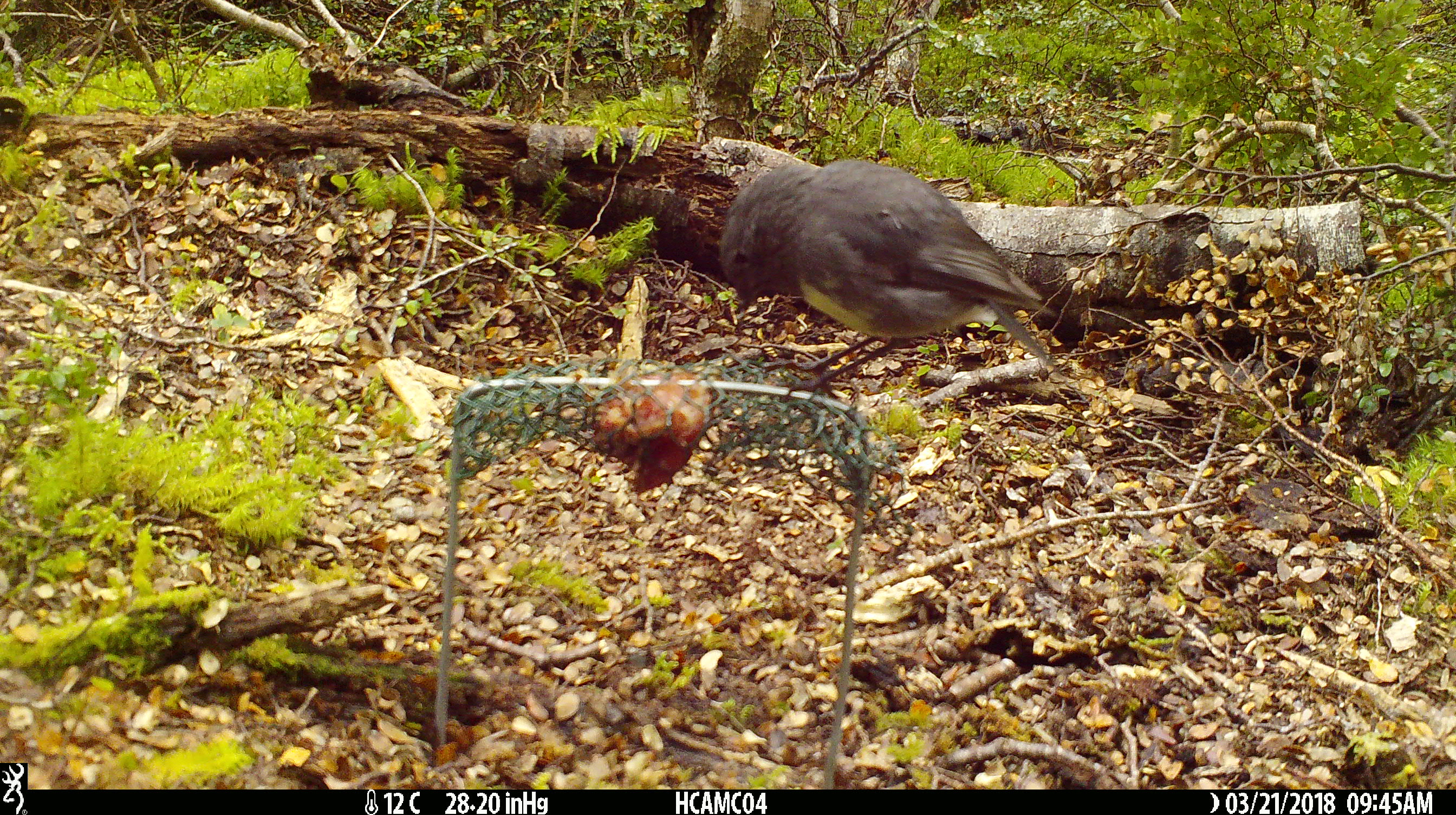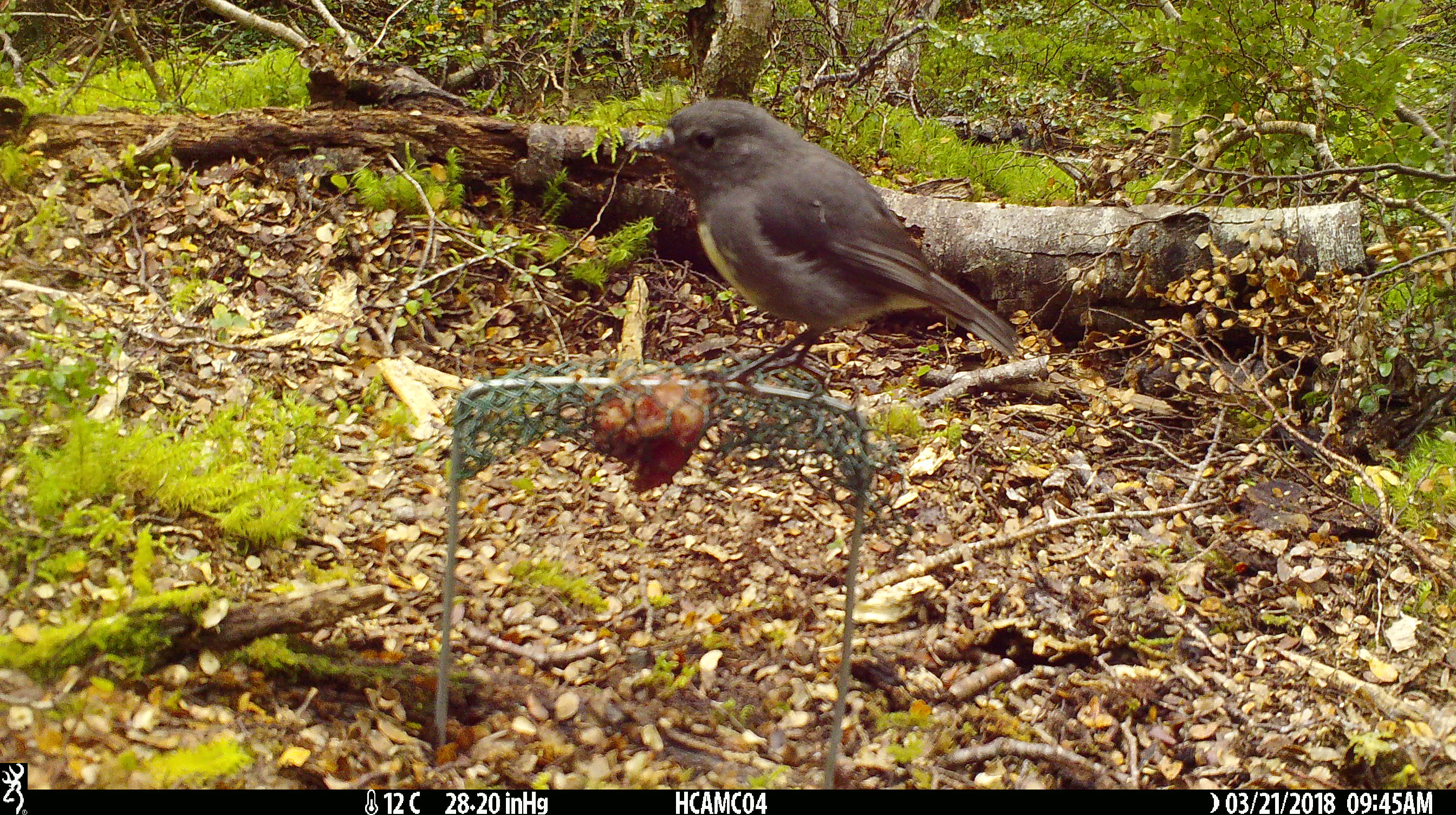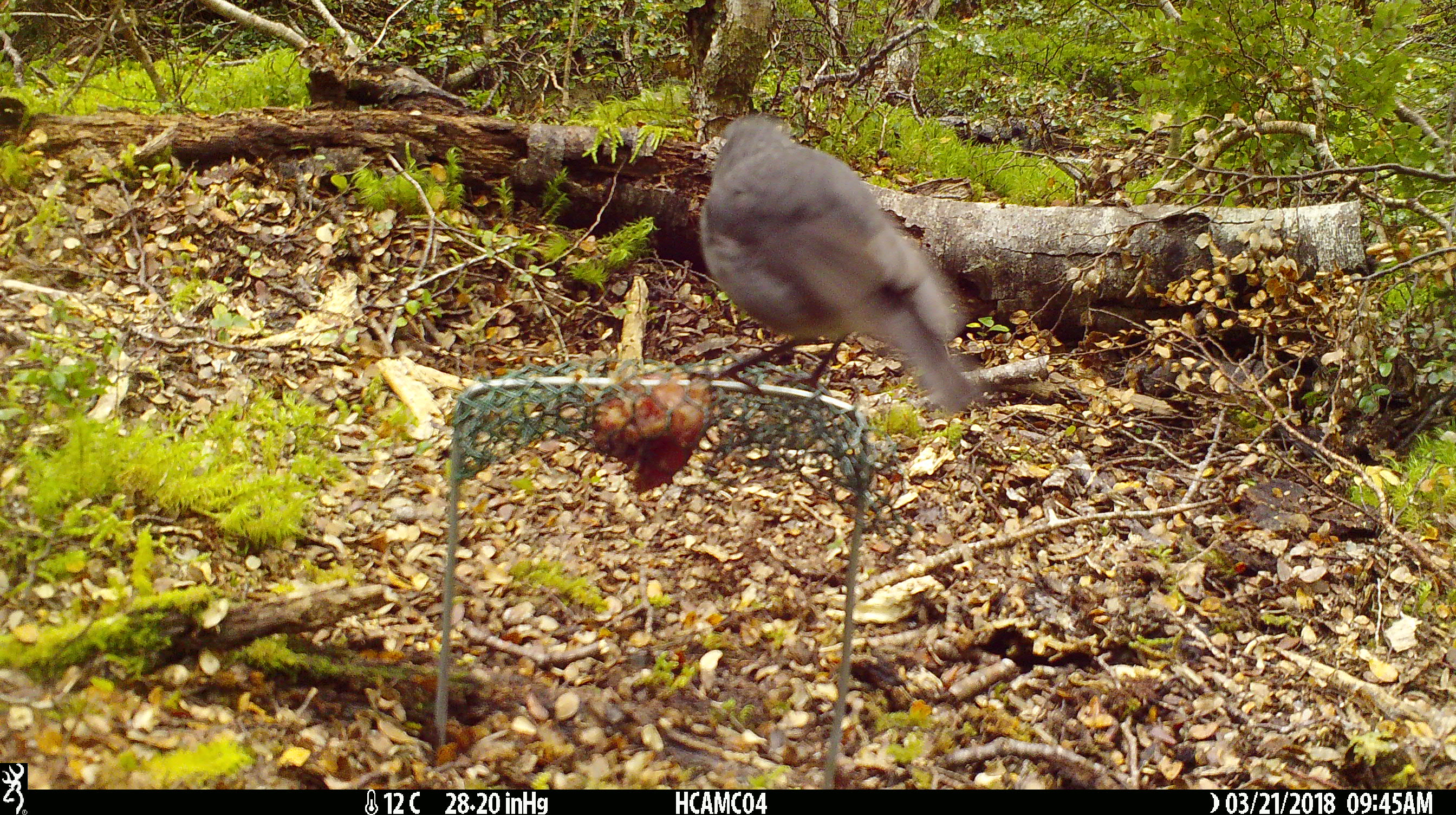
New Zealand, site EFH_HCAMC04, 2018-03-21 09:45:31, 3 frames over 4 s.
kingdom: Animalia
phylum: Chordata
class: Aves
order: Passeriformes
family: Petroicidae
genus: Petroica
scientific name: Petroica australis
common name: new zealand robin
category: robin